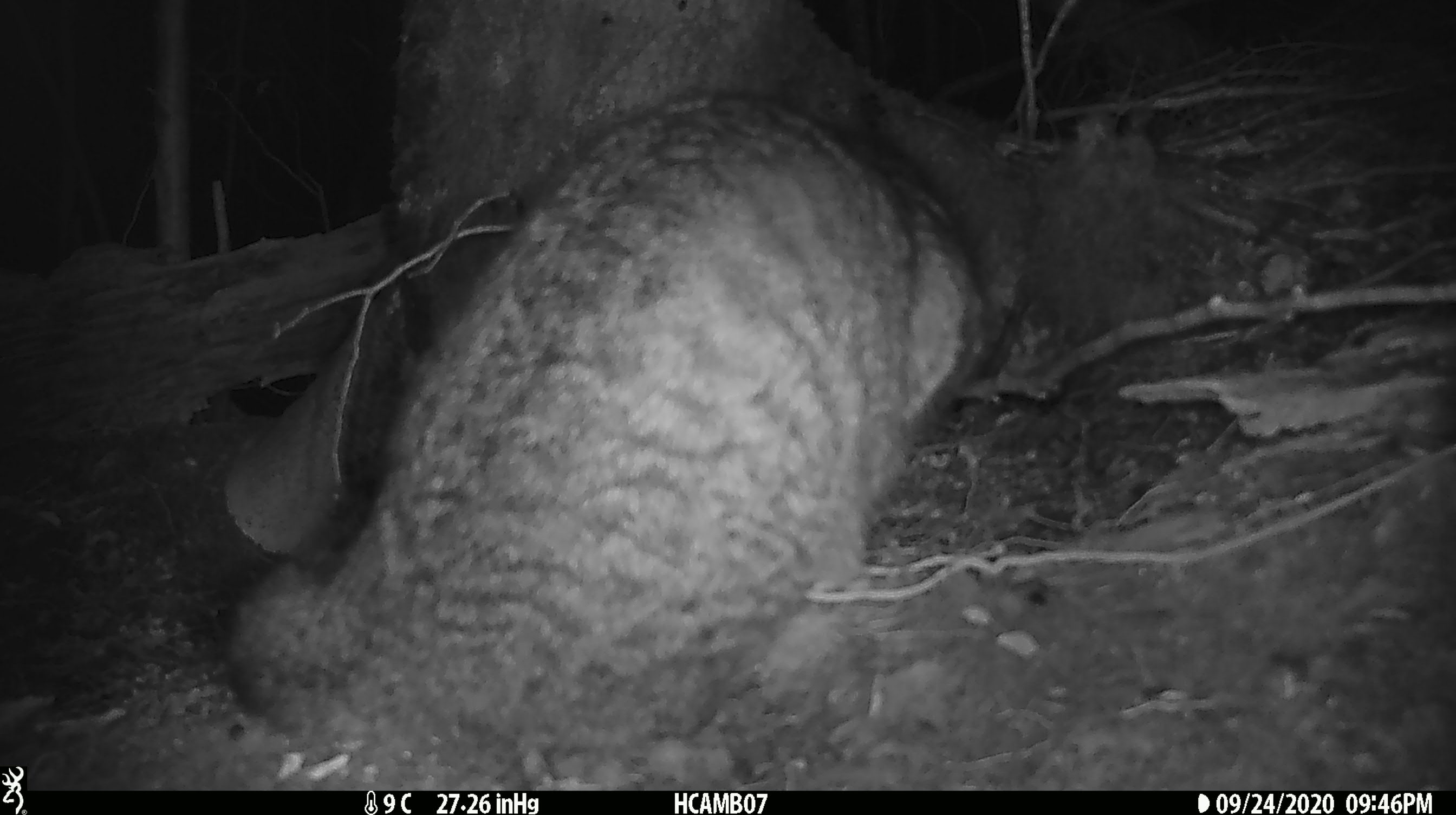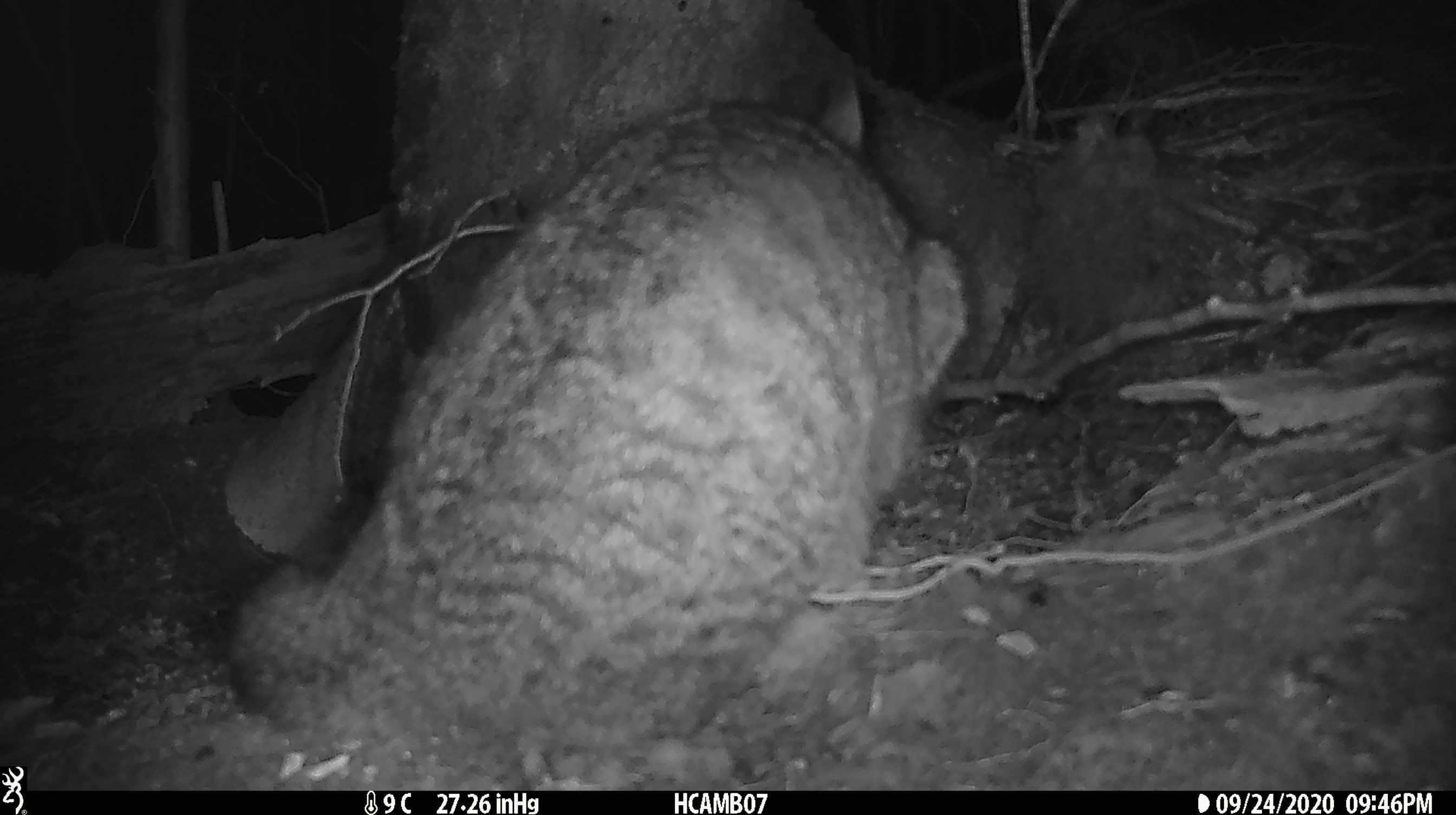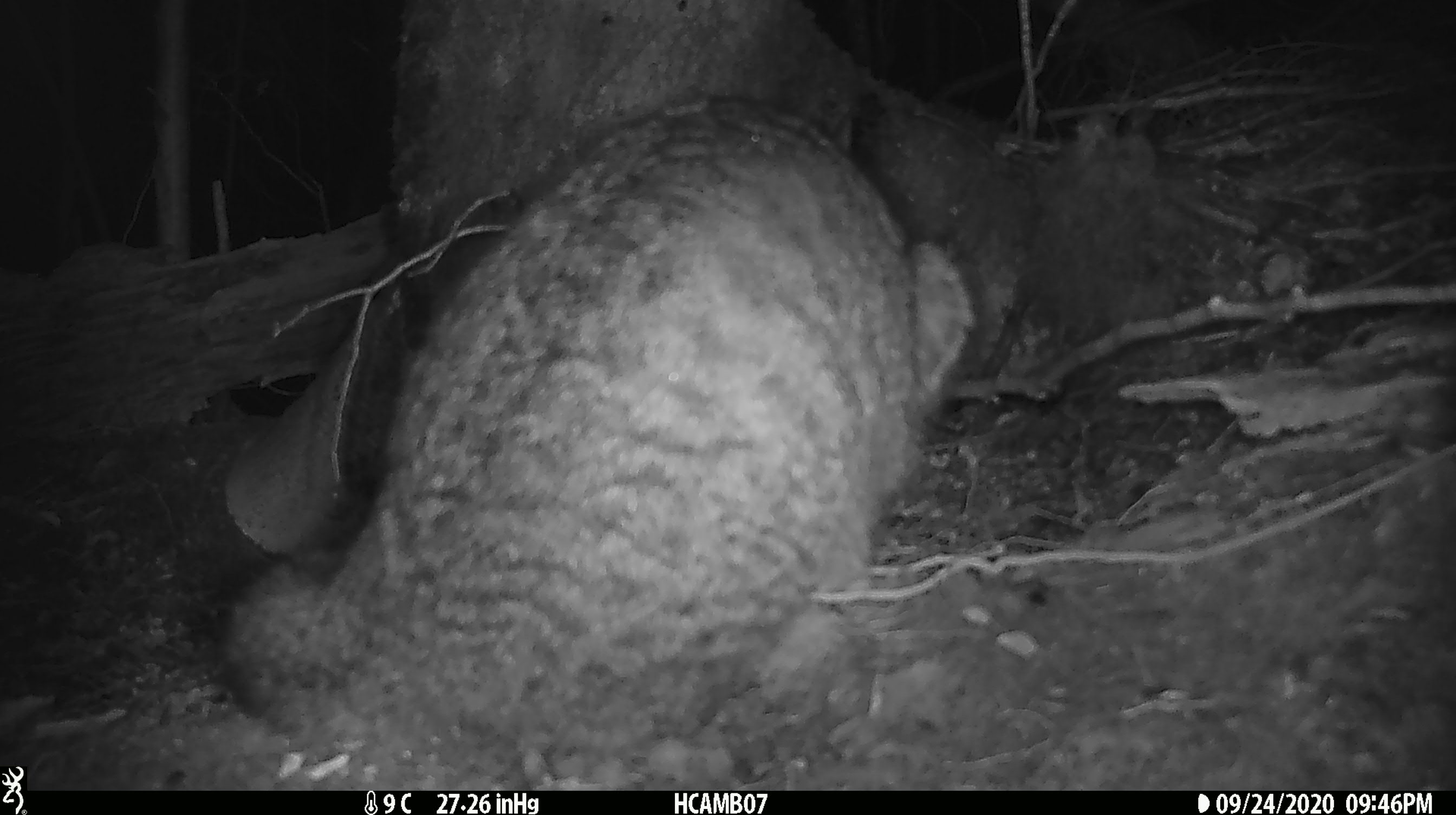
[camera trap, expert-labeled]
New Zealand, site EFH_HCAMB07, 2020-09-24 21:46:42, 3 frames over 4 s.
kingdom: Animalia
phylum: Chordata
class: Mammalia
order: Carnivora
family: Felidae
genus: Felis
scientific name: Felis catus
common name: domestic cat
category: cat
Cat (domestic cat) (Felis catus).